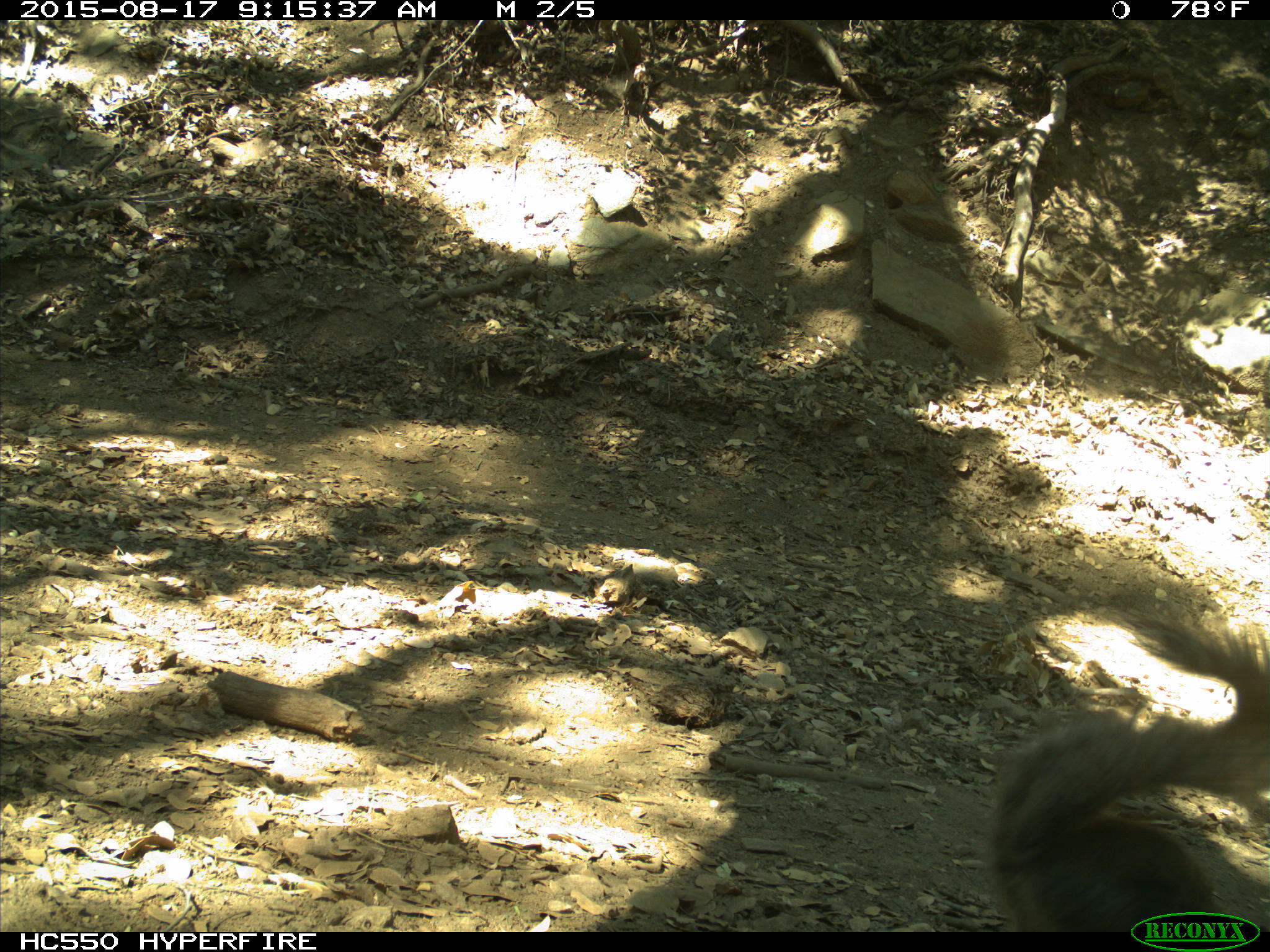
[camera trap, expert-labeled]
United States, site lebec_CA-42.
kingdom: Animalia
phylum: Chordata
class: Mammalia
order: Rodentia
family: Sciuridae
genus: Sciurus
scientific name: Sciurus carolinensis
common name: eastern gray squirrel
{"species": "Sciurus carolinensis (eastern gray squirrel)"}